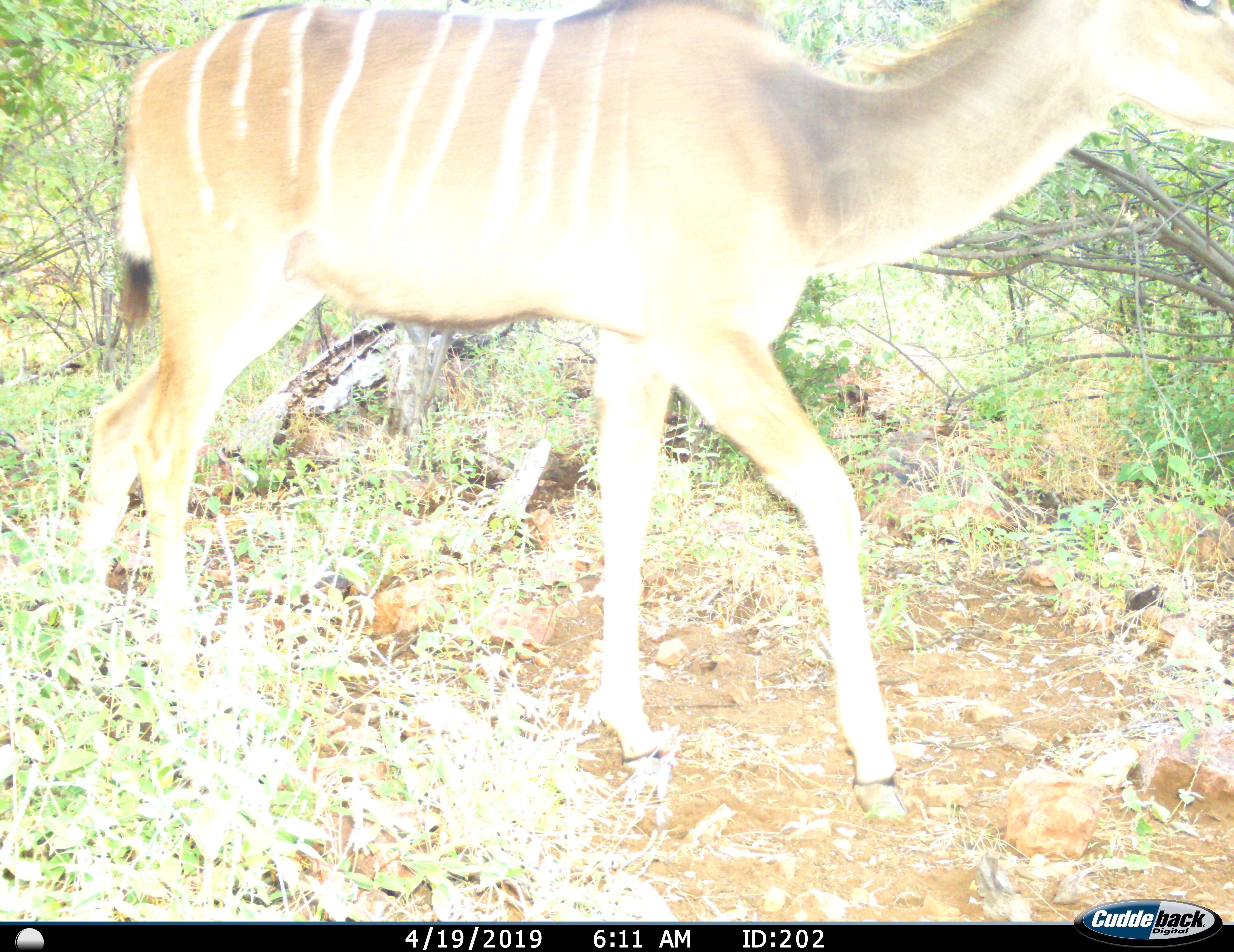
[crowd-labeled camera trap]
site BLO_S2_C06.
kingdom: Animalia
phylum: Chordata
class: Mammalia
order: Artiodactyla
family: Bovidae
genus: Tragelaphus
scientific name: Tragelaphus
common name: kudu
Kudu (Tragelaphus), count 1. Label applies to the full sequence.